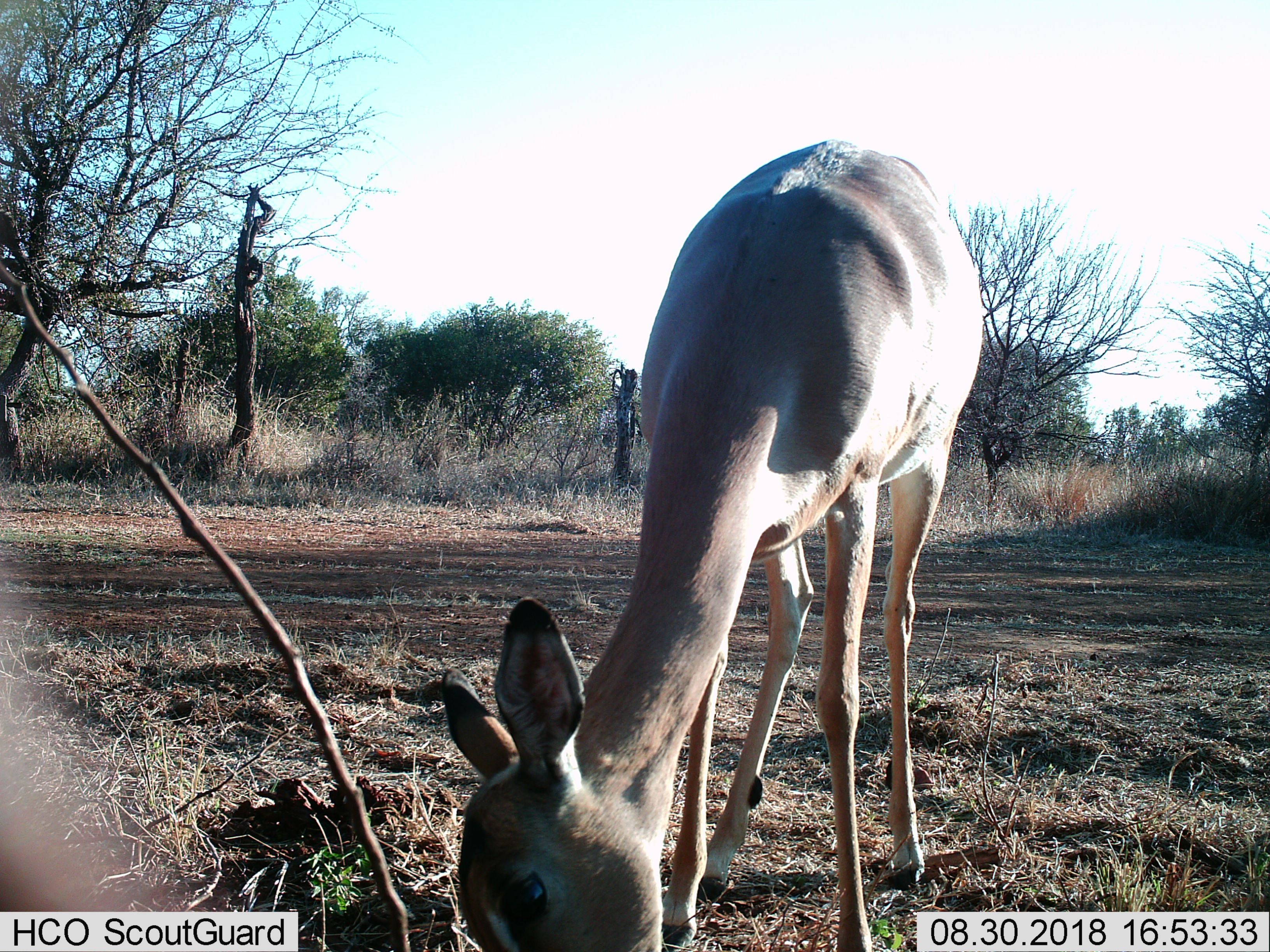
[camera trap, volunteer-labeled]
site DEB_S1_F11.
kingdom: Animalia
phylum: Chordata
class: Mammalia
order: Artiodactyla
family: Bovidae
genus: Aepyceros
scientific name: Aepyceros melampus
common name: impala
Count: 1.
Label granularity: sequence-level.